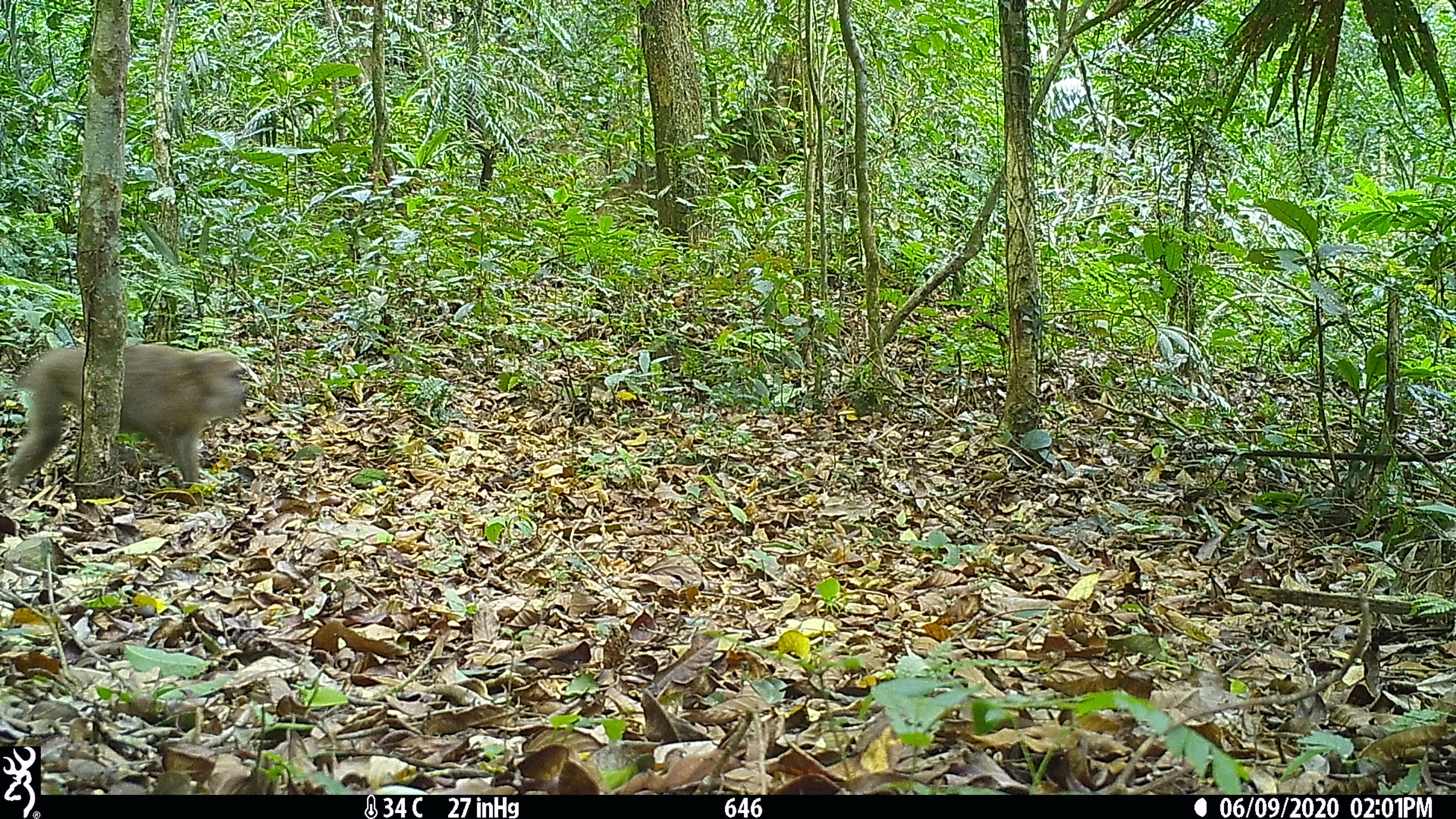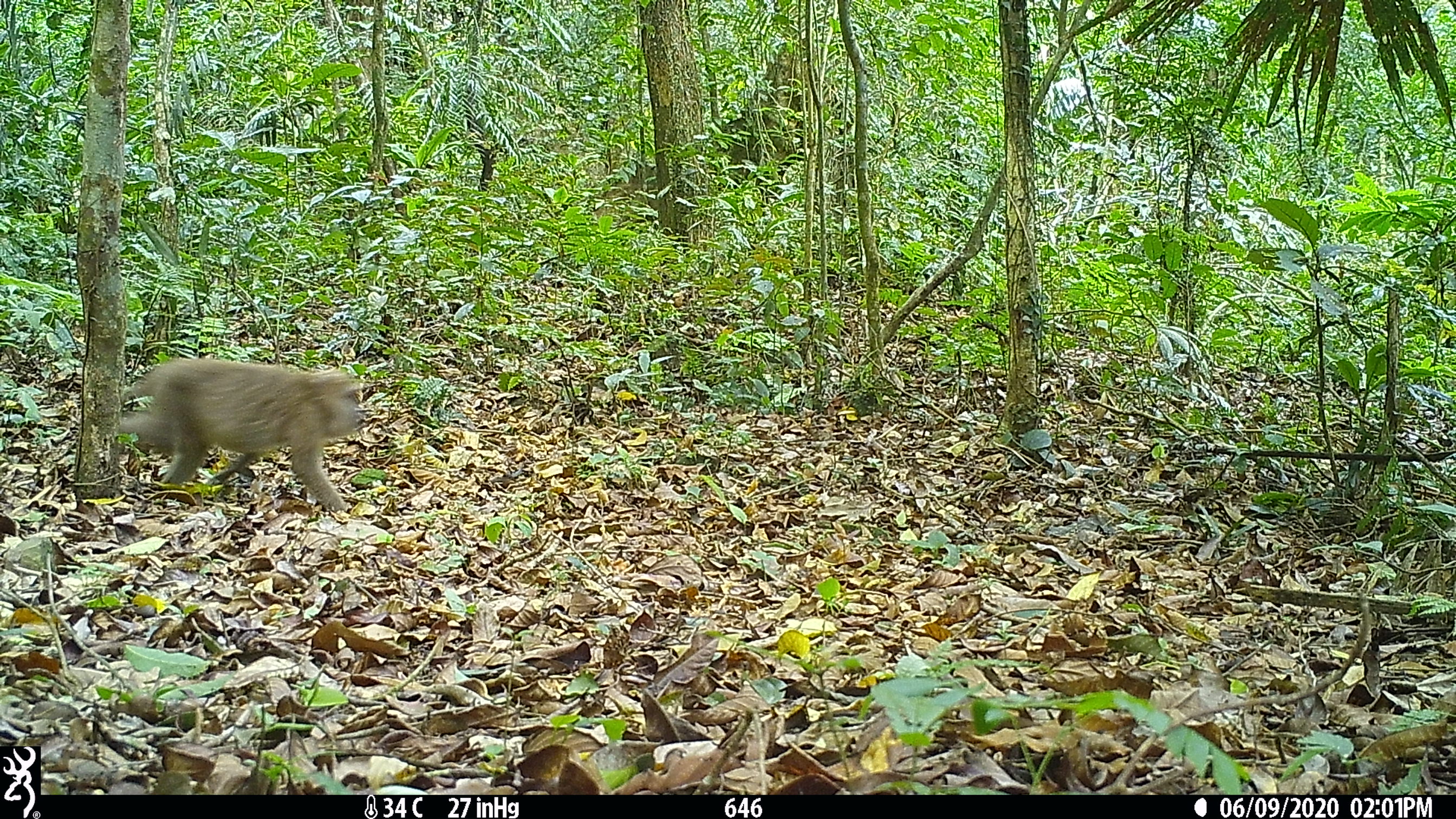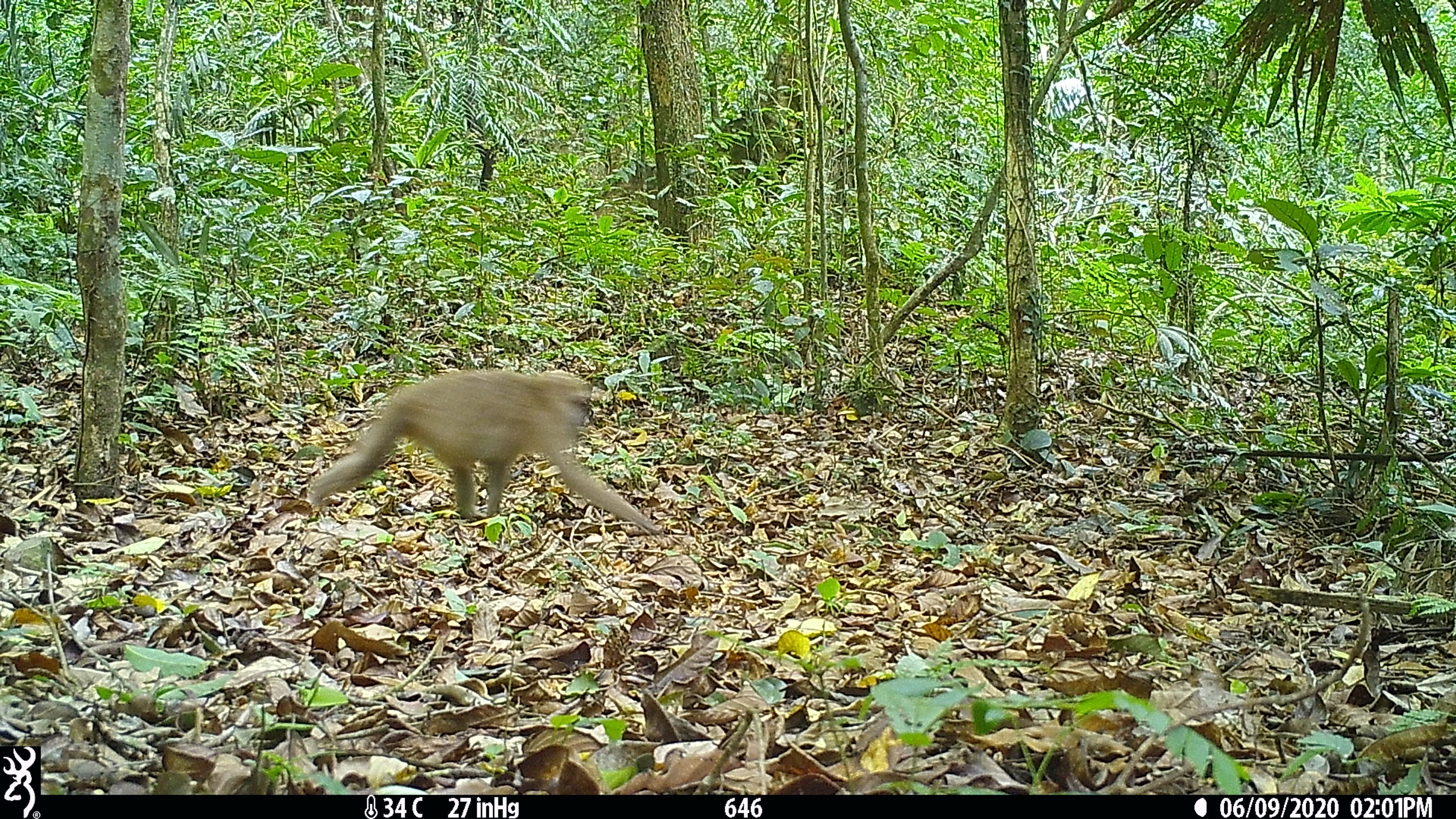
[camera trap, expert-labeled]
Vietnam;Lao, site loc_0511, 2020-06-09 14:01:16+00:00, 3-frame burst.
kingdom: Animalia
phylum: Chordata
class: Mammalia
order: Primates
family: Cercopithecidae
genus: Macaca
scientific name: Macaca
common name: macaques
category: assam or rhesus macaque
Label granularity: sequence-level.